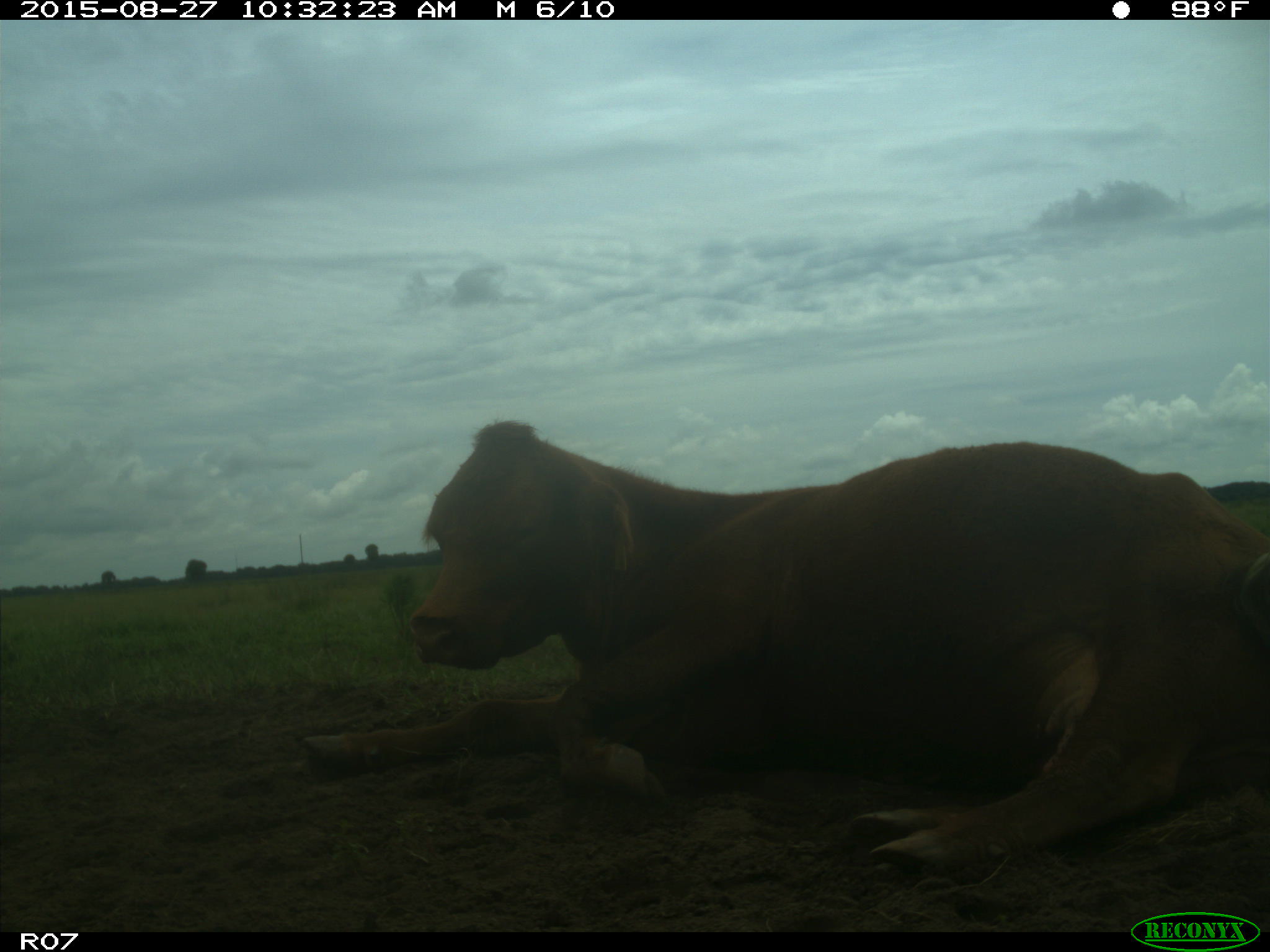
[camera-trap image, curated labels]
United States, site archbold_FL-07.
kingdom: Animalia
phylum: Chordata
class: Mammalia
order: Artiodactyla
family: Bovidae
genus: Bos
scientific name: Bos taurus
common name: domestic cow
Bos taurus (domestic cow).